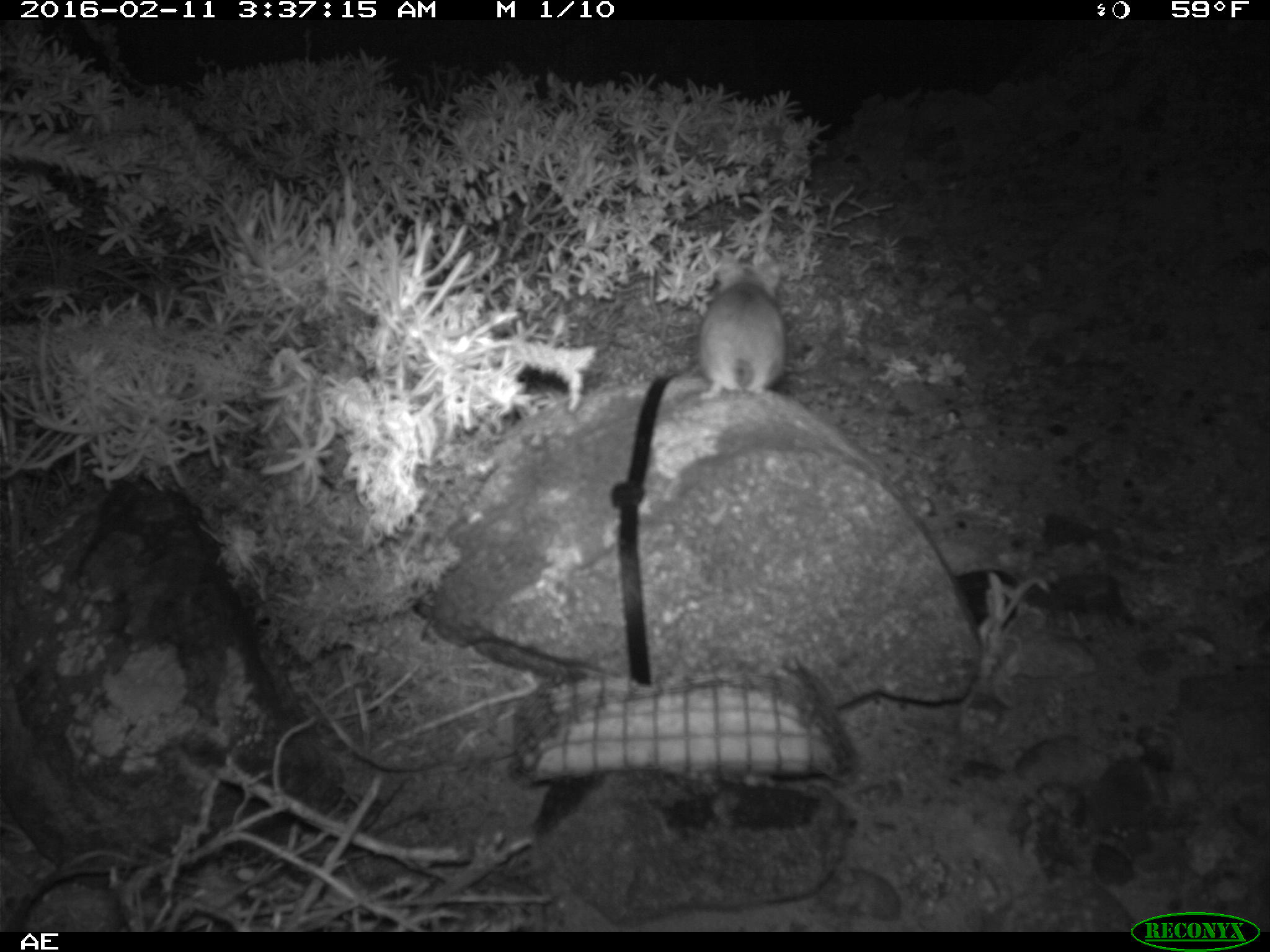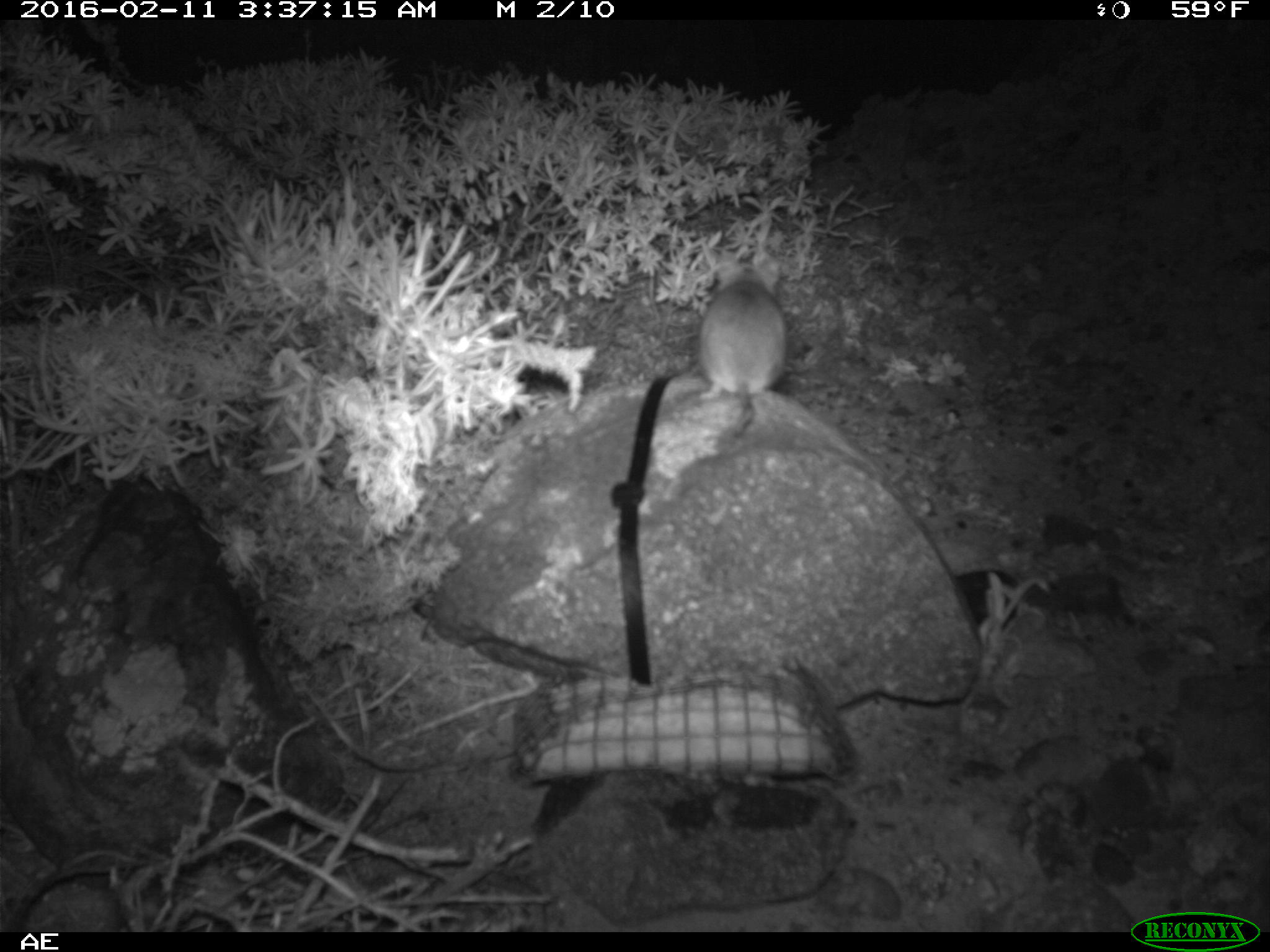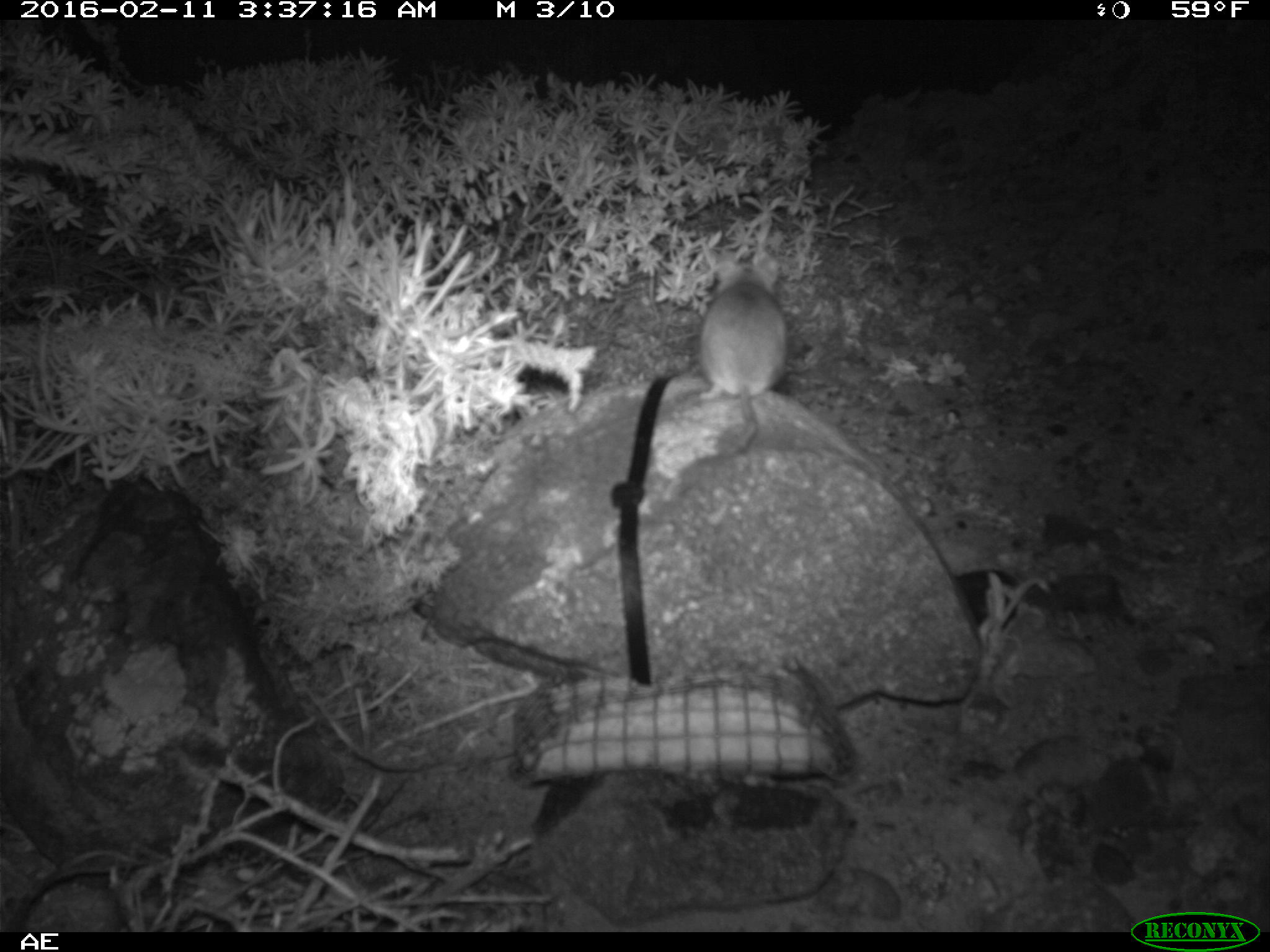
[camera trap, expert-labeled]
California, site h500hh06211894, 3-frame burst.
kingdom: Animalia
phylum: Chordata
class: Mammalia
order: Rodentia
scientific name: Rodentia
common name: rodent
Rodent (Rodentia).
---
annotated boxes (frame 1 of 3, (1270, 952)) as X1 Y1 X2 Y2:
rodent: 696 261 787 399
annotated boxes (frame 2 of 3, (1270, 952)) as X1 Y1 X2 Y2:
rodent: 699 252 791 439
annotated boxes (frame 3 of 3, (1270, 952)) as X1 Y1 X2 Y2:
rodent: 695 252 791 452